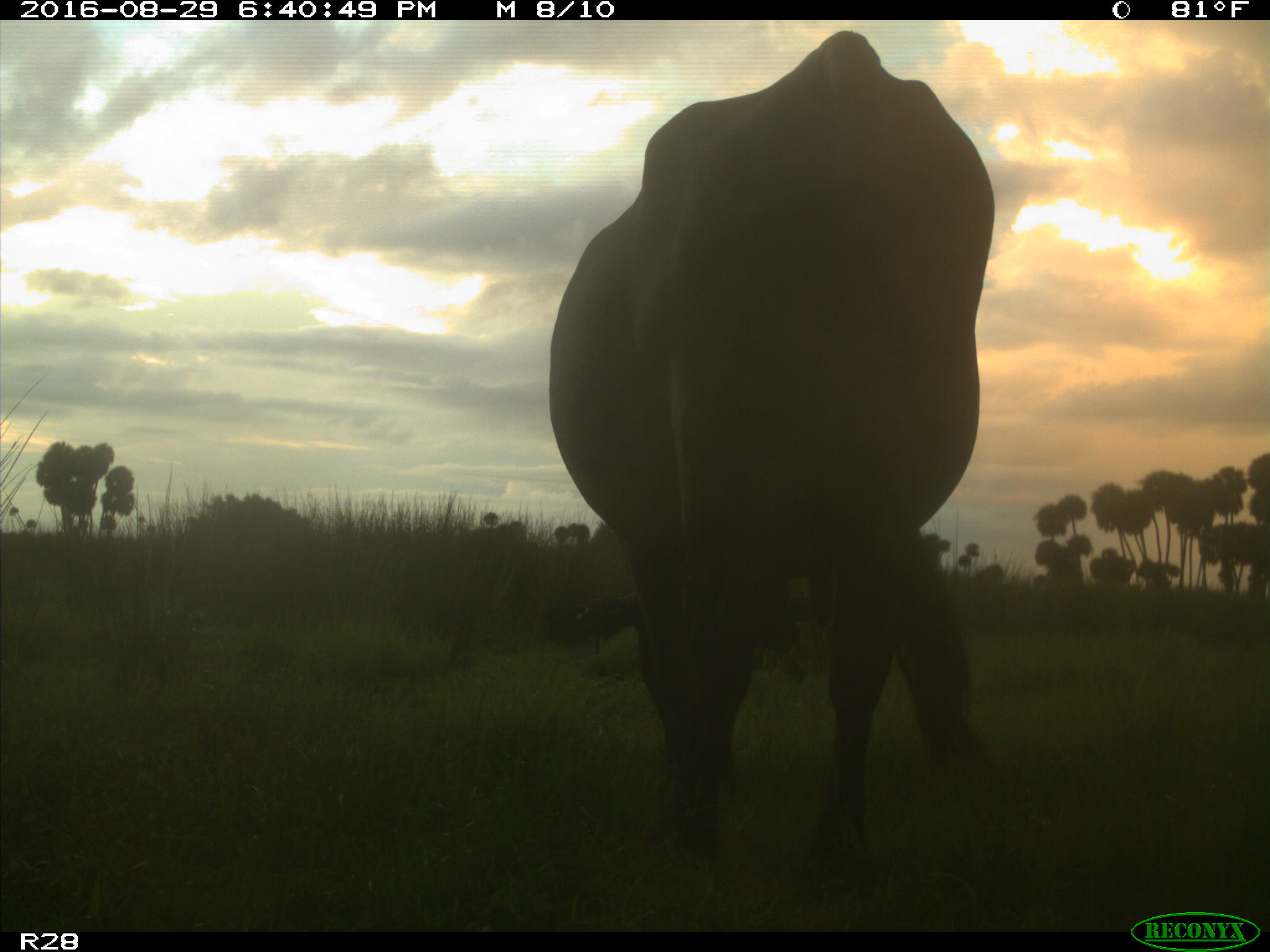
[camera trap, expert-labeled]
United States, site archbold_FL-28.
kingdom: Animalia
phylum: Chordata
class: Mammalia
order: Artiodactyla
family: Bovidae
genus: Bos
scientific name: Bos taurus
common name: domestic cow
Bos taurus (domestic cow).